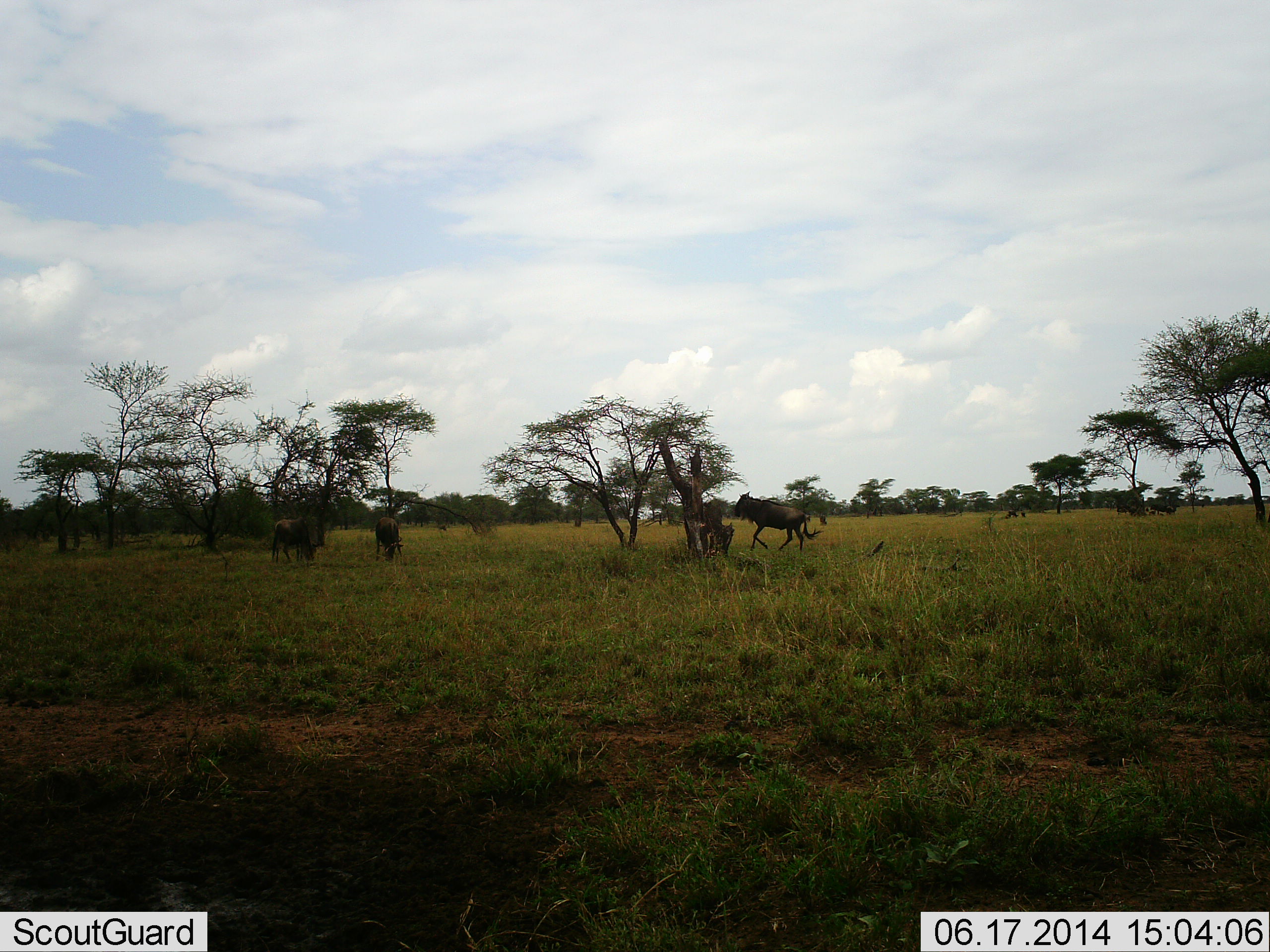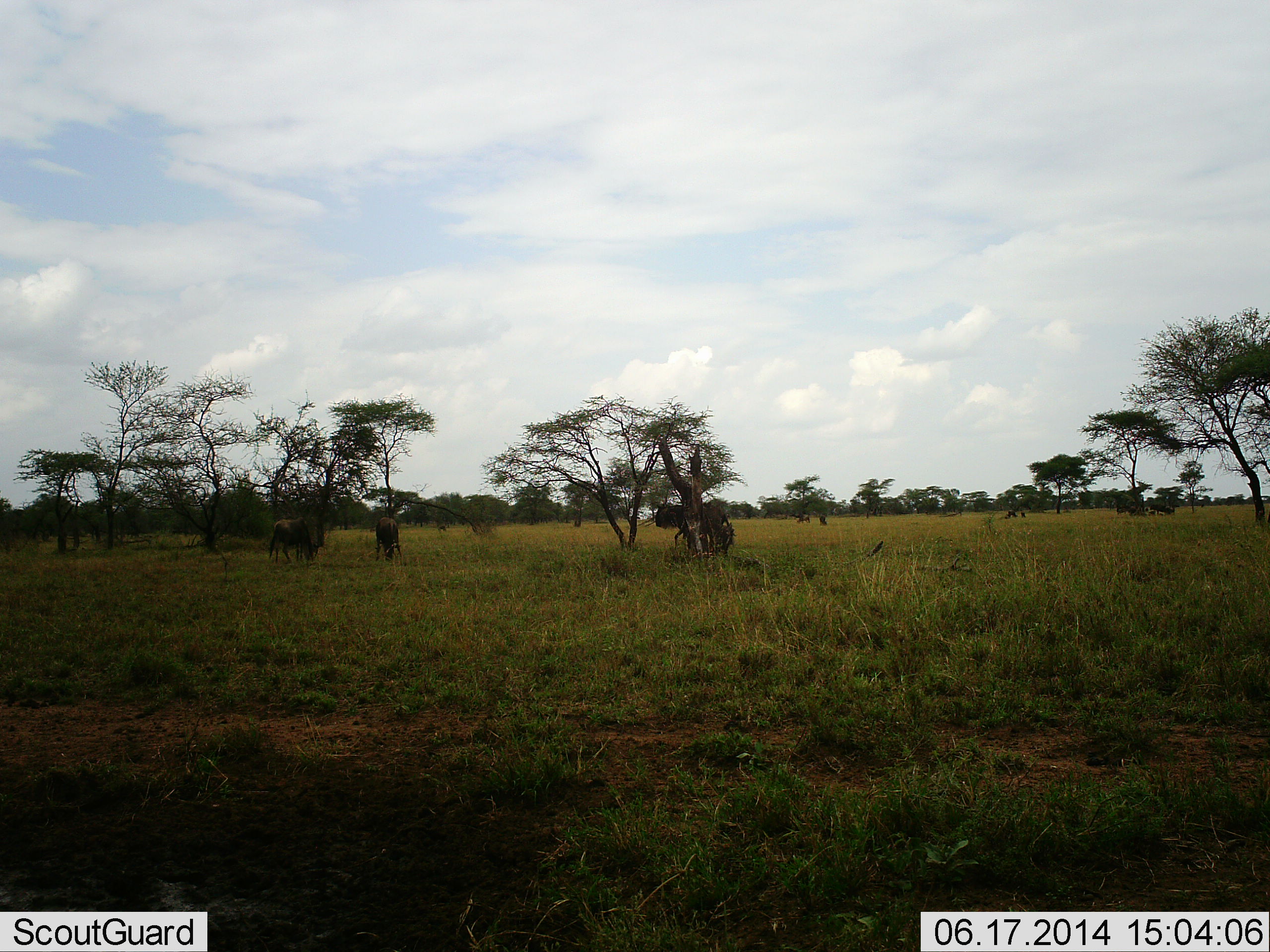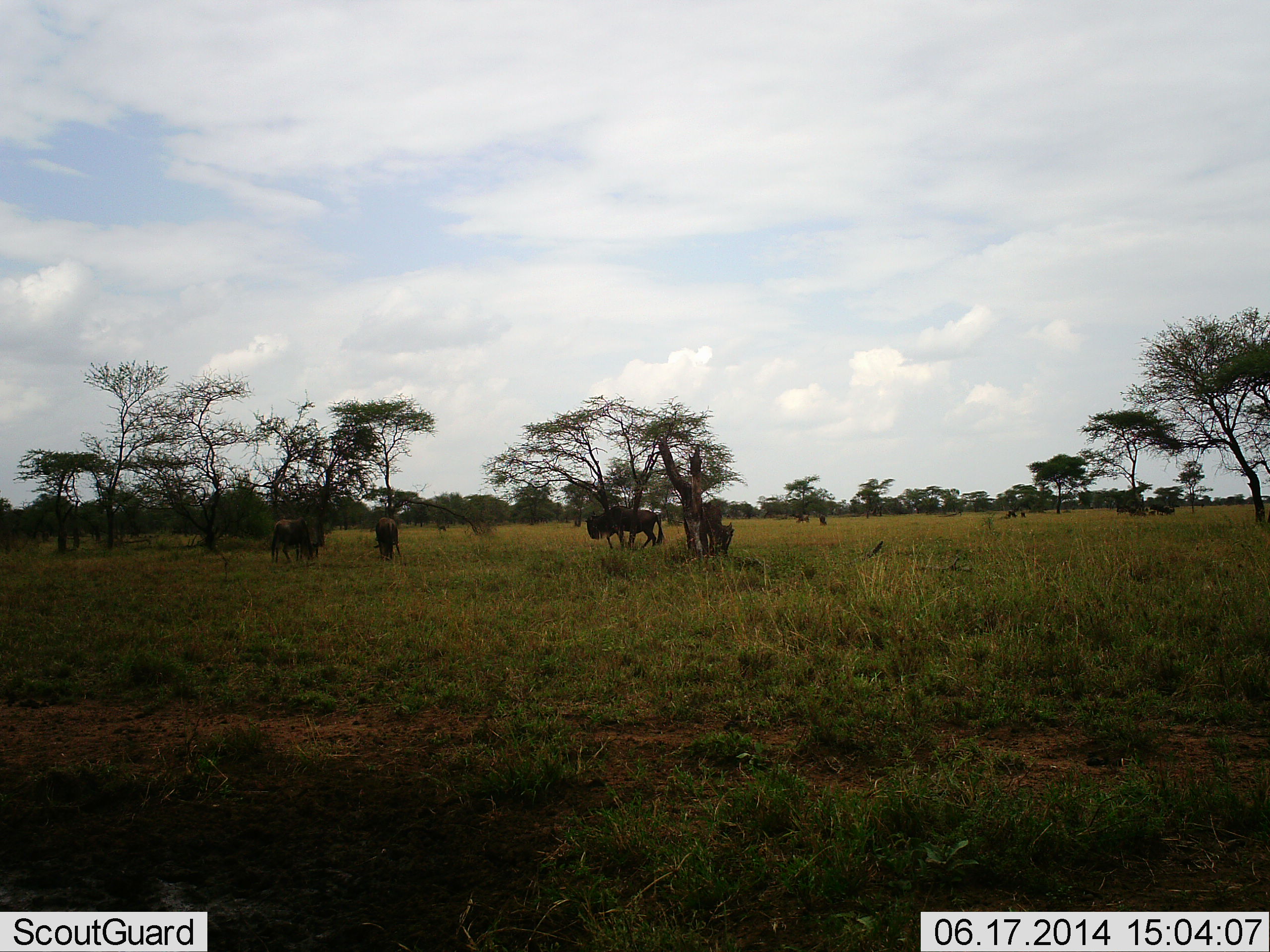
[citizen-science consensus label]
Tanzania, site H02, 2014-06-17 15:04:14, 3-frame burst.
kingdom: Animalia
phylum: Chordata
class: Mammalia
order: Artiodactyla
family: Bovidae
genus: Connochaetes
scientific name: Connochaetes taurinus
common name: blue wildebeest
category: wildebeest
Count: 3.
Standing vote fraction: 50%.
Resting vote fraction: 10%.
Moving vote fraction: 60%.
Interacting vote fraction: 0%.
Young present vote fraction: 0%.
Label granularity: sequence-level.